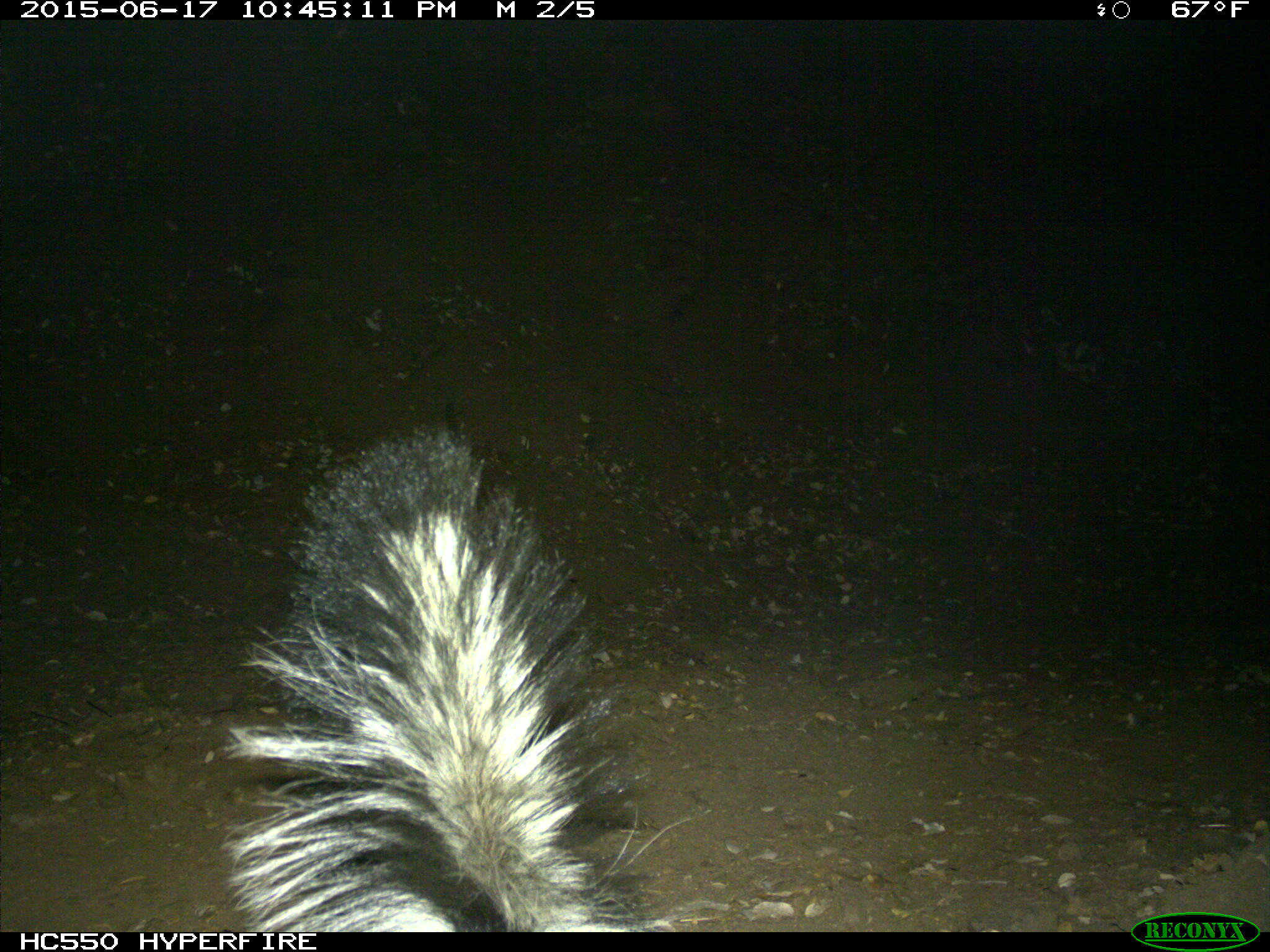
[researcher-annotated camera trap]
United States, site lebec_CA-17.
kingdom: Animalia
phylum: Chordata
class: Mammalia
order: Carnivora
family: Mephitidae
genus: Mephitis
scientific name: Mephitis mephitis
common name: striped skunk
Mephitis mephitis (striped skunk).